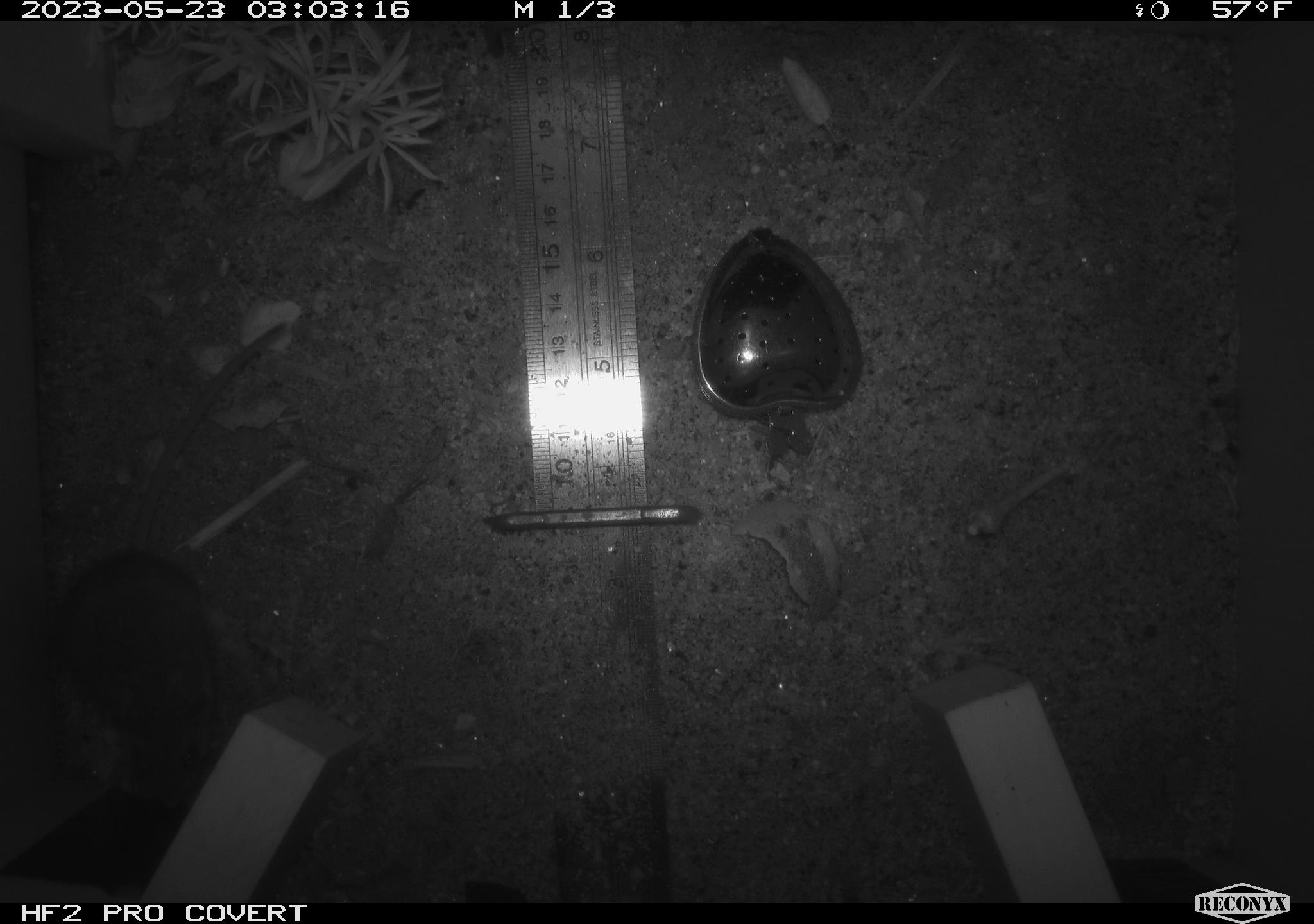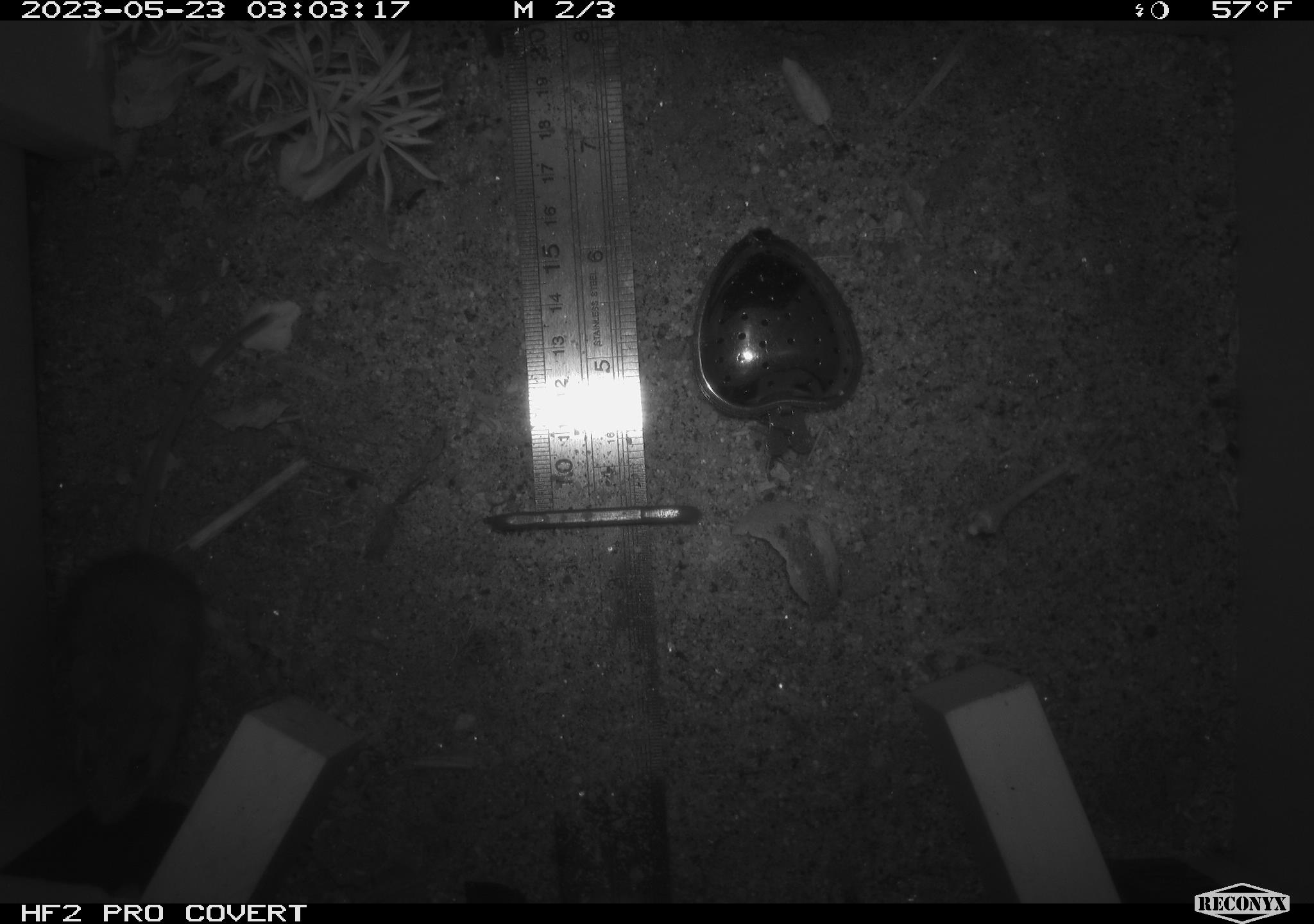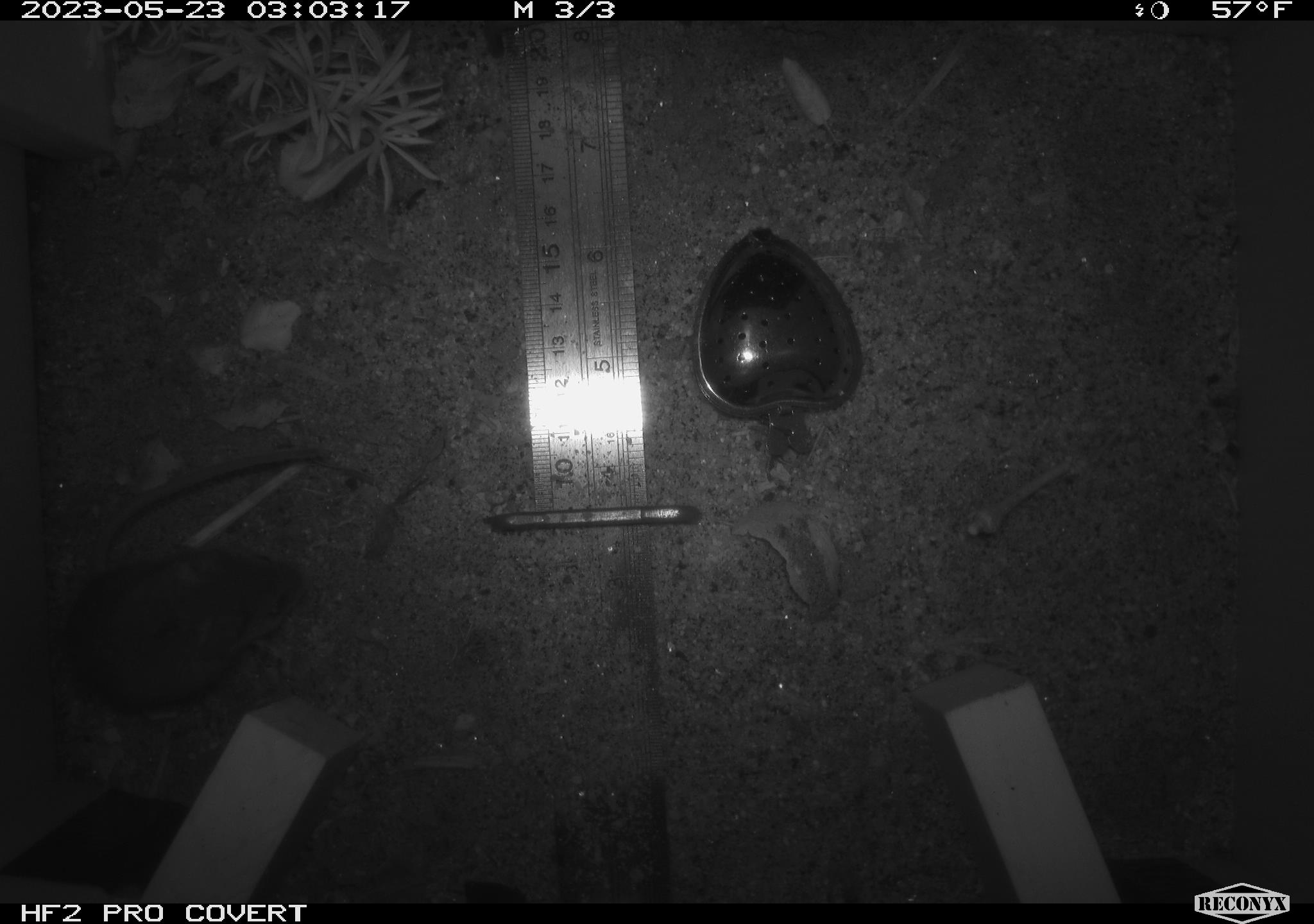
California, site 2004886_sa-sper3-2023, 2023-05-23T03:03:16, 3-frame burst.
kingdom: Animalia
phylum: Chordata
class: Mammalia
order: Rodentia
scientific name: Rodentia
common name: mouse species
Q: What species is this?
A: Mouse species (Rodentia).